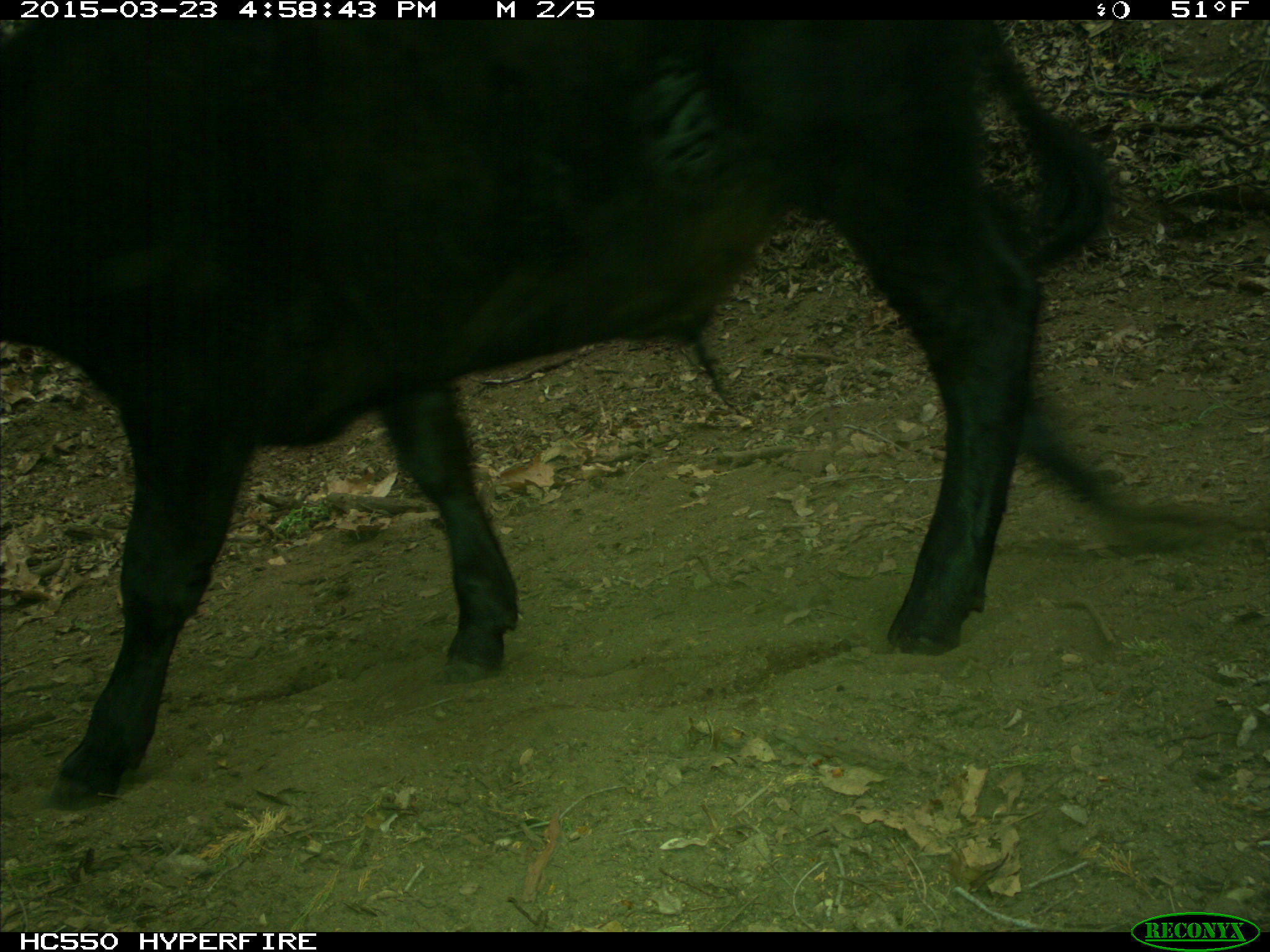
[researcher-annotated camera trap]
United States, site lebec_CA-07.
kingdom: Animalia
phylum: Chordata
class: Mammalia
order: Artiodactyla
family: Bovidae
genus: Bos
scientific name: Bos taurus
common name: domestic cow